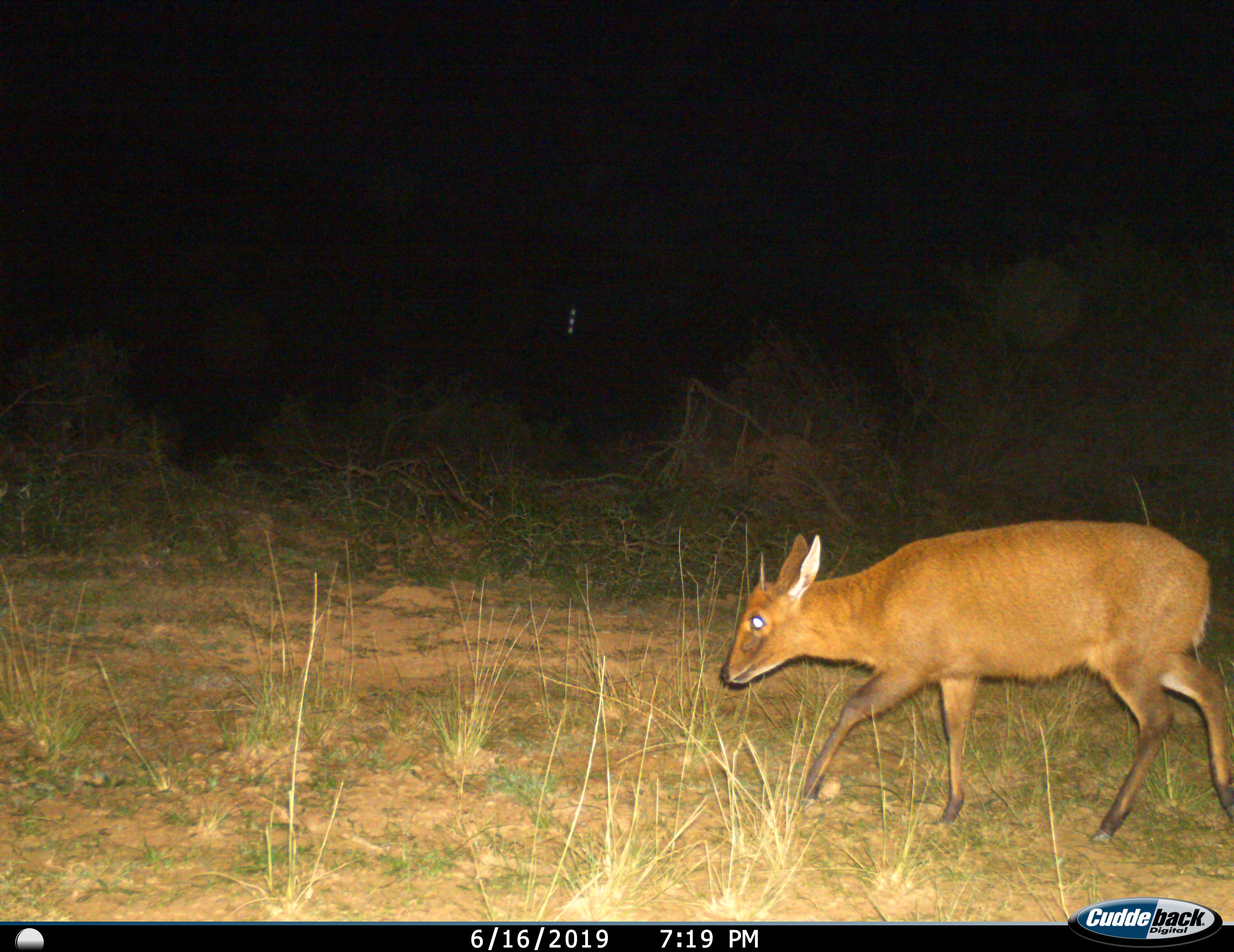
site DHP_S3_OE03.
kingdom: Animalia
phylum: Chordata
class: Mammalia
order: Artiodactyla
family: Bovidae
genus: Sylvicapra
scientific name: Sylvicapra grimmia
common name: common duiker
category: duikercommongrey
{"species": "duikercommongrey (common duiker) (Sylvicapra grimmia)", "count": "1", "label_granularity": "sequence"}